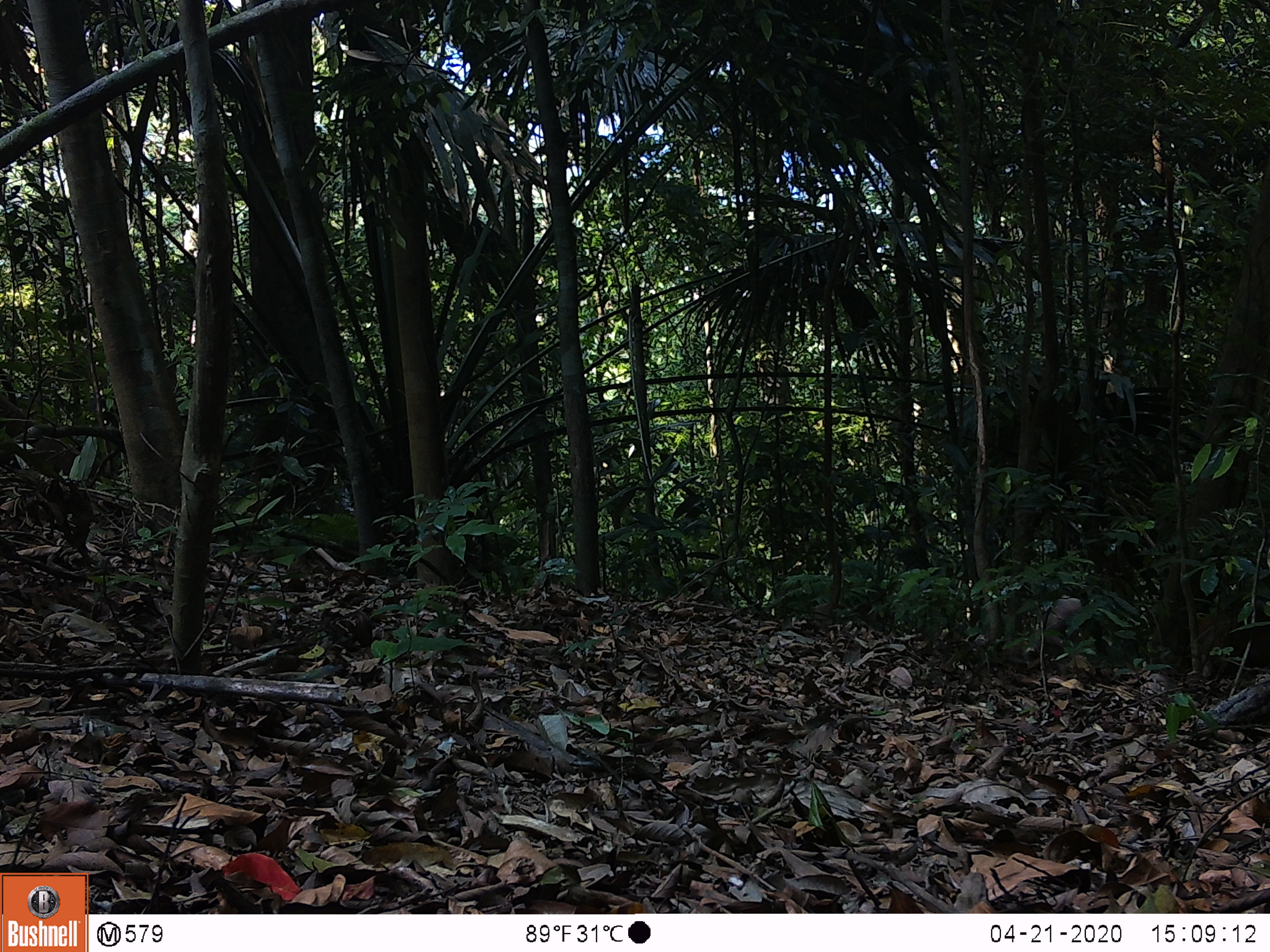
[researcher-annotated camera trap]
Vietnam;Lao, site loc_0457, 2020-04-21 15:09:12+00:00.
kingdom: Animalia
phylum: Chordata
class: Mammalia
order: Primates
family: Cercopithecidae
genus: Macaca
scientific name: Macaca arctoides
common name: stump-tailed macaque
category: stump tailed macaque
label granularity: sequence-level